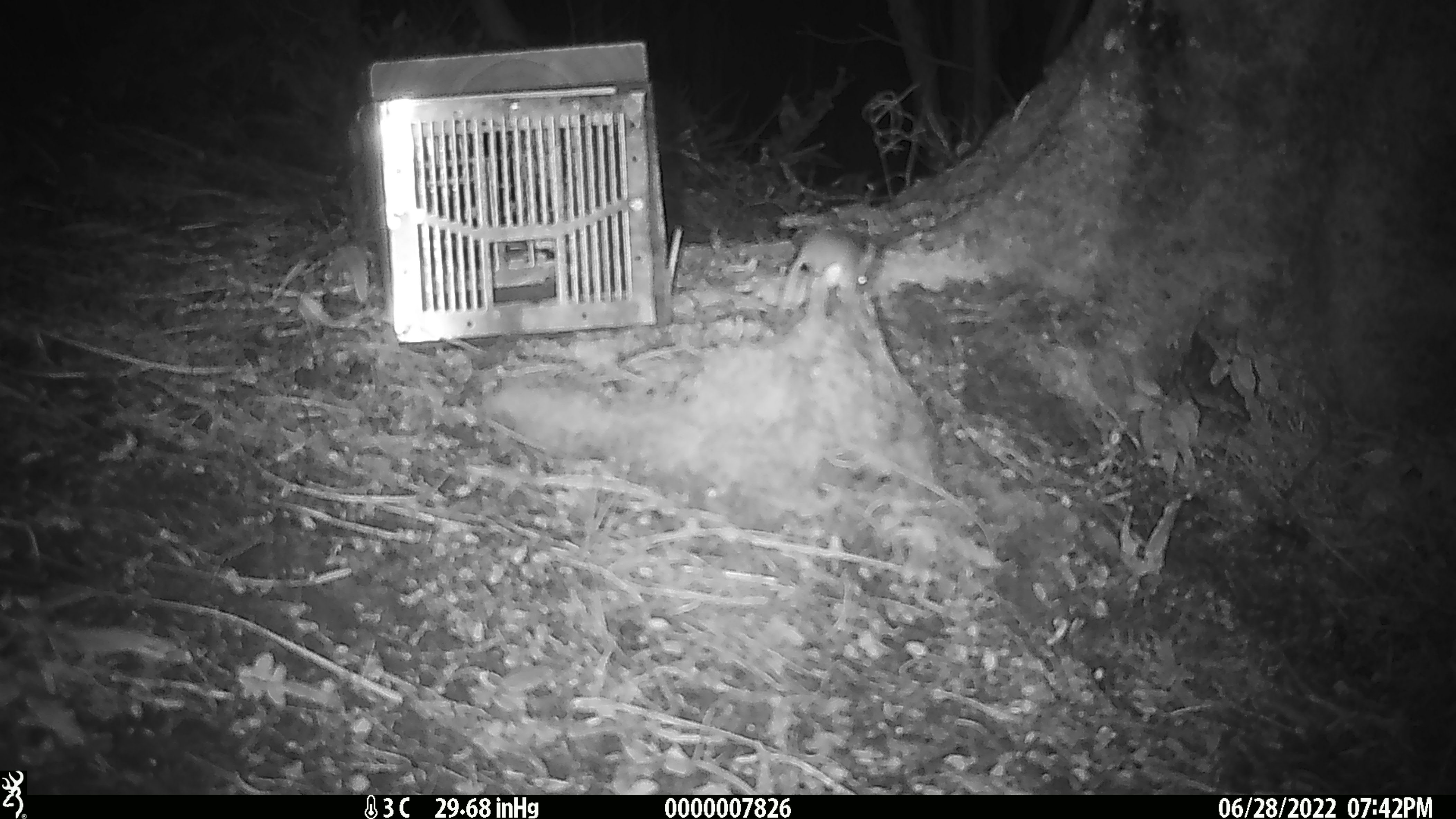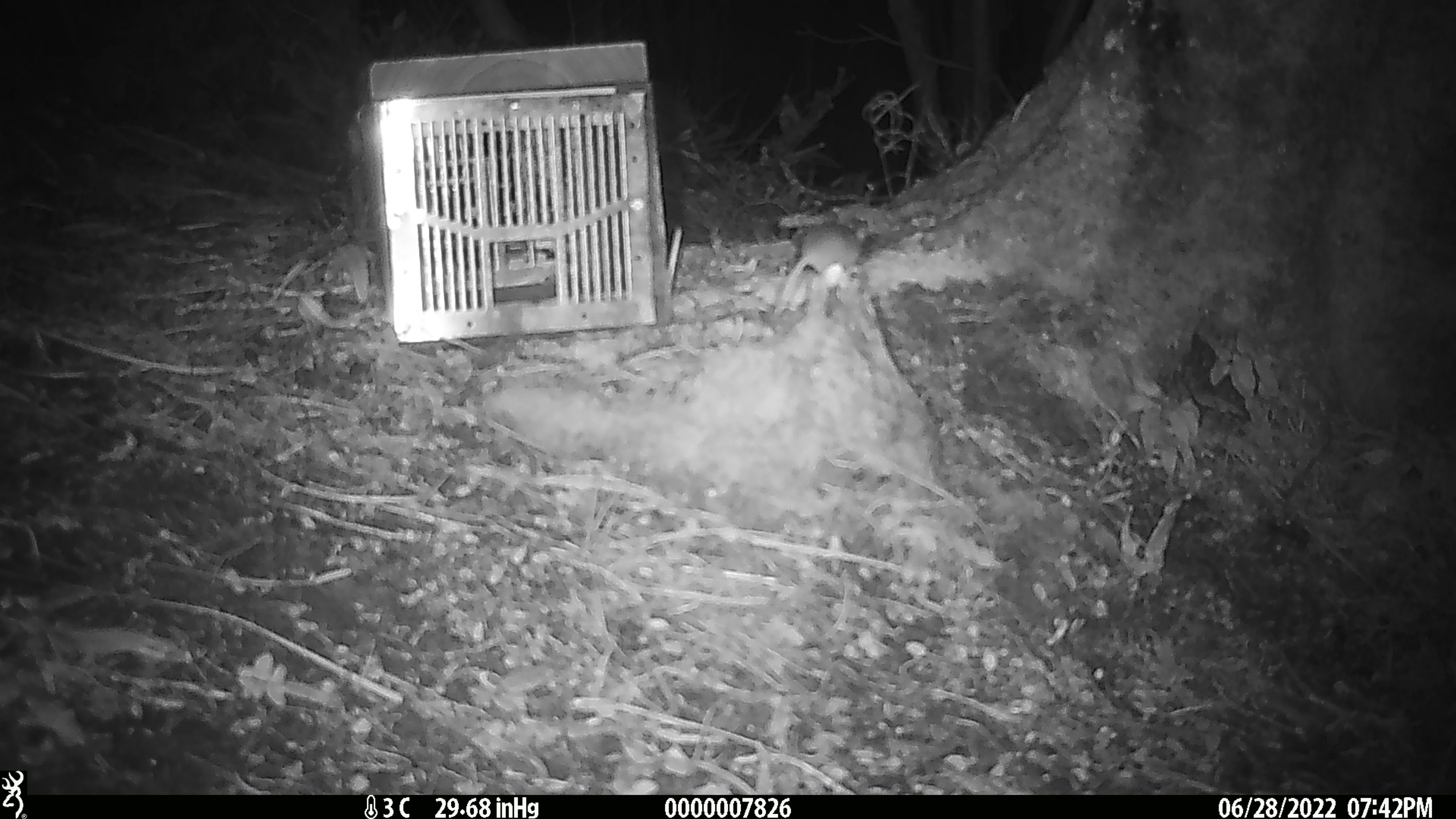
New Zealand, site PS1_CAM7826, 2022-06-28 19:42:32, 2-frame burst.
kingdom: Animalia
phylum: Chordata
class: Mammalia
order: Rodentia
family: Muridae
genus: Mus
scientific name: Mus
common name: mouse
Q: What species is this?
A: Mouse (Mus).